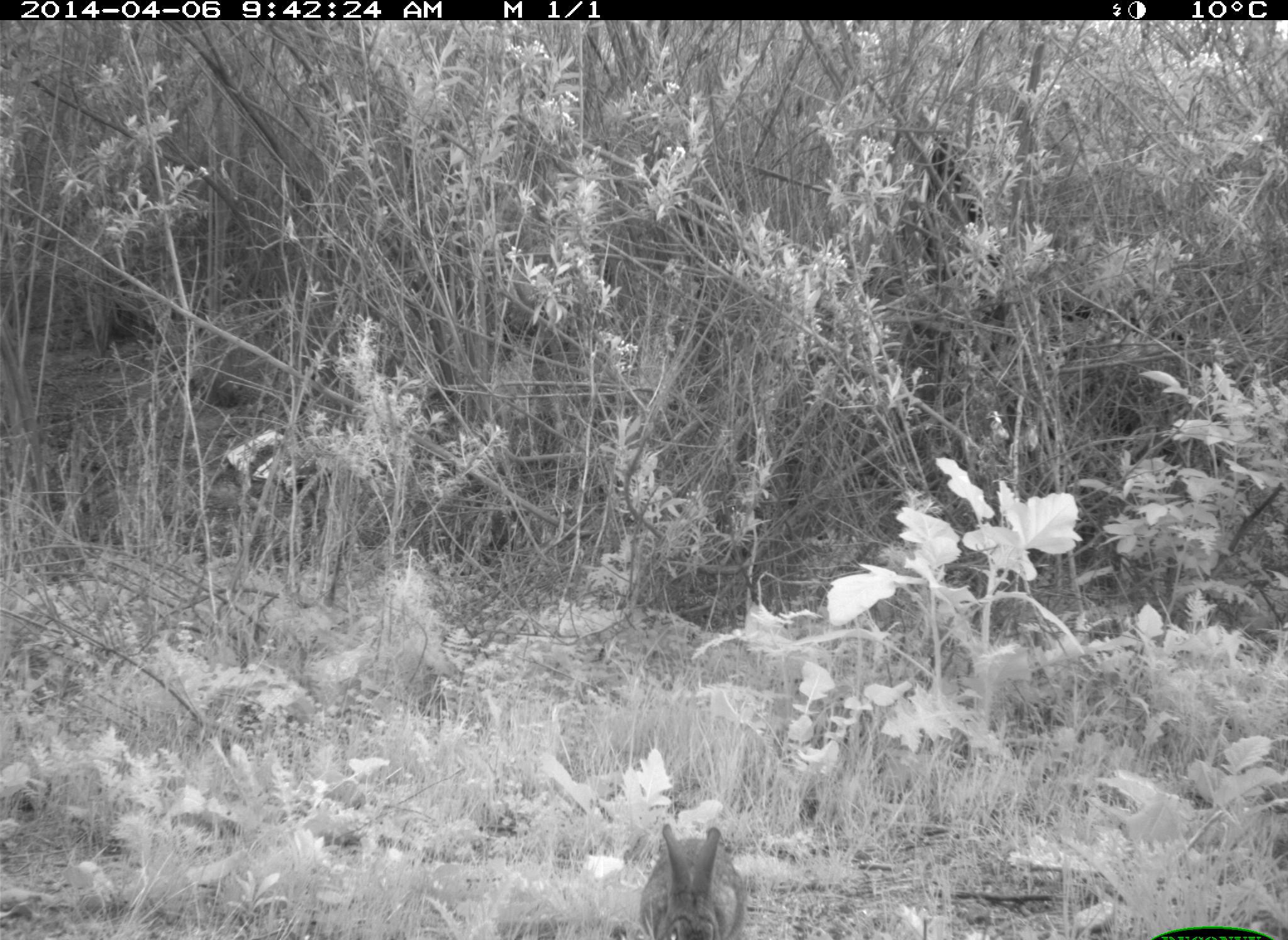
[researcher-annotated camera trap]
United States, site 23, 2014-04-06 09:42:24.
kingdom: Animalia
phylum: Chordata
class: Mammalia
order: Lagomorpha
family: Leporidae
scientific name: Leporidae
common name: rabbits and hares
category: rabbit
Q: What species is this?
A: Rabbit (rabbits and hares) (Leporidae).